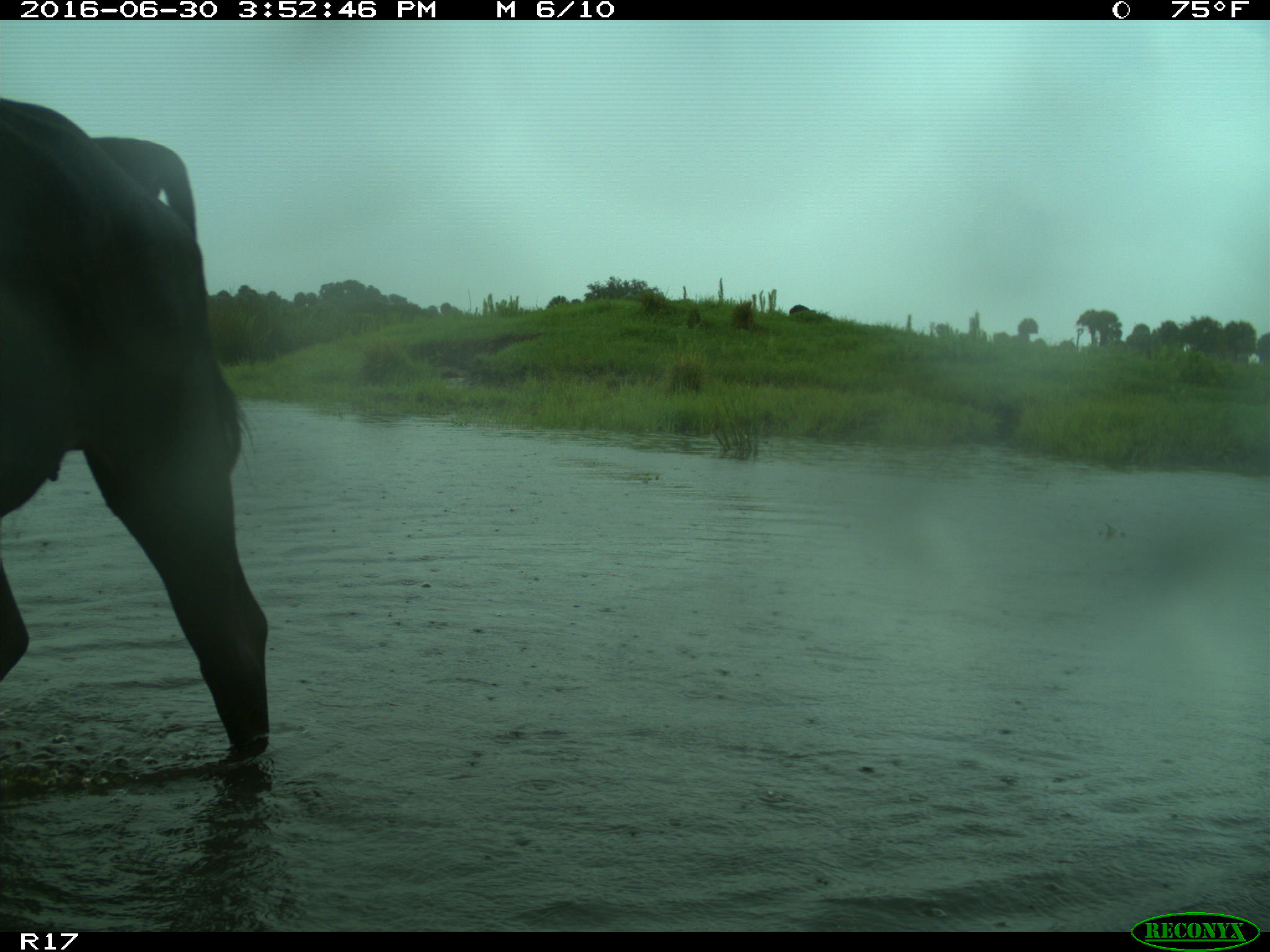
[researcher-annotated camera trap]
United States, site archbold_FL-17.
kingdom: Animalia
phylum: Chordata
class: Mammalia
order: Artiodactyla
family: Bovidae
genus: Bos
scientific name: Bos taurus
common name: domestic cow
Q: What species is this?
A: Bos taurus (domestic cow).